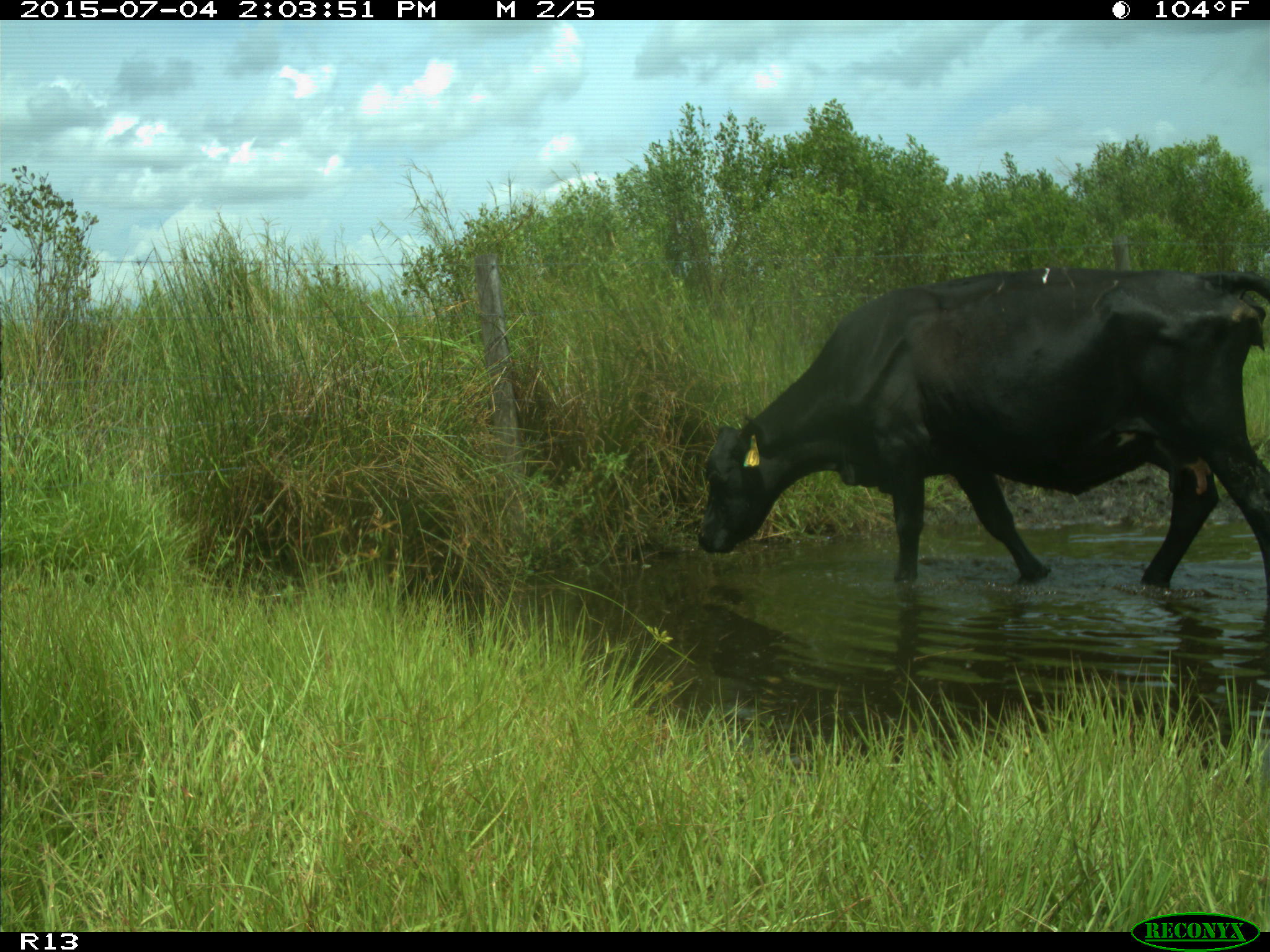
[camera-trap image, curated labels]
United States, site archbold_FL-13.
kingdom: Animalia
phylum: Chordata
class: Mammalia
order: Artiodactyla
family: Bovidae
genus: Bos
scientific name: Bos taurus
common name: domestic cow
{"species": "Bos taurus (domestic cow)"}